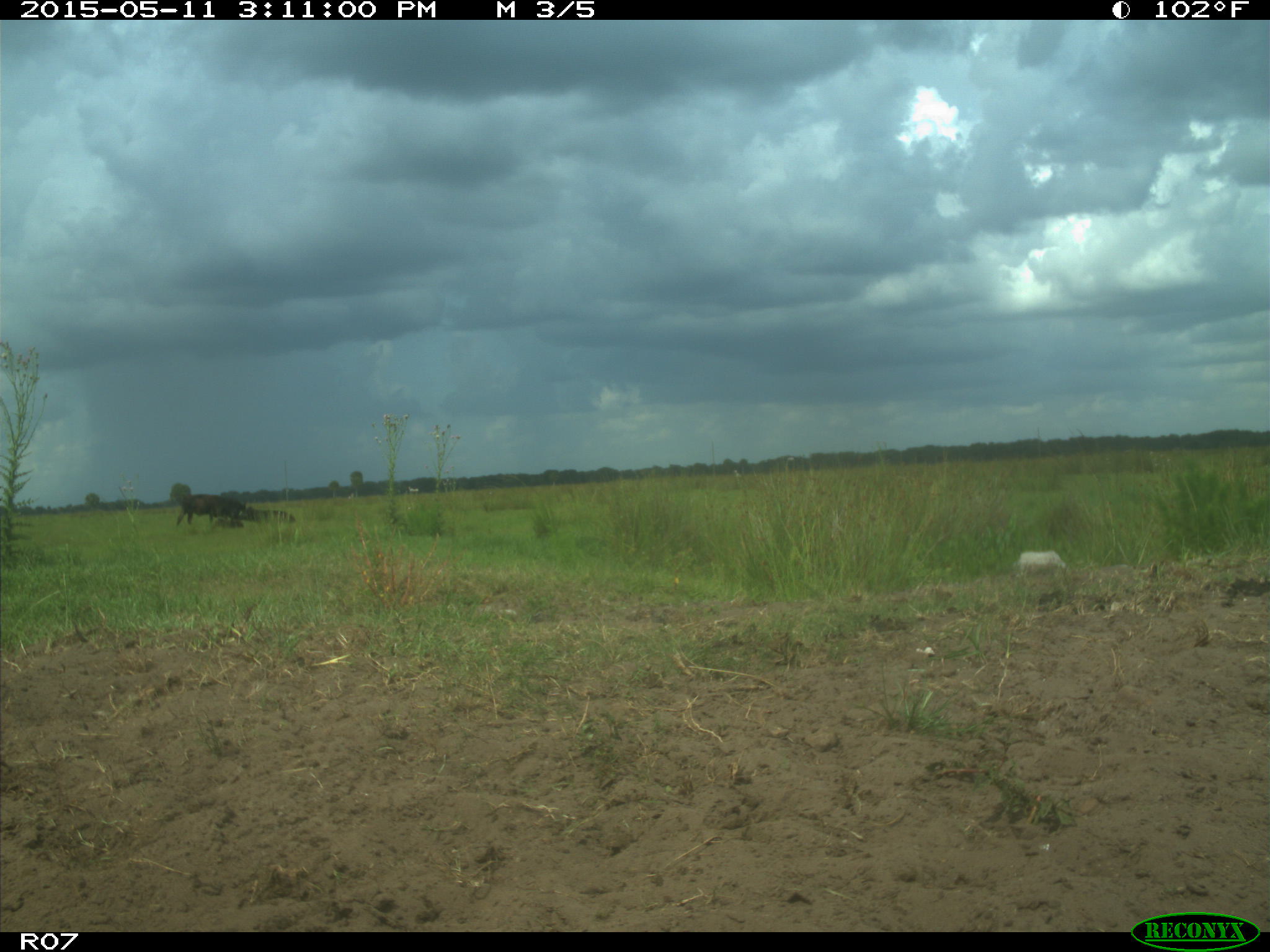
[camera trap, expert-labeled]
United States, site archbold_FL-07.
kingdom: Animalia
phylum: Chordata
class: Mammalia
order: Artiodactyla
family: Bovidae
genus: Bos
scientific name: Bos taurus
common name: domestic cow